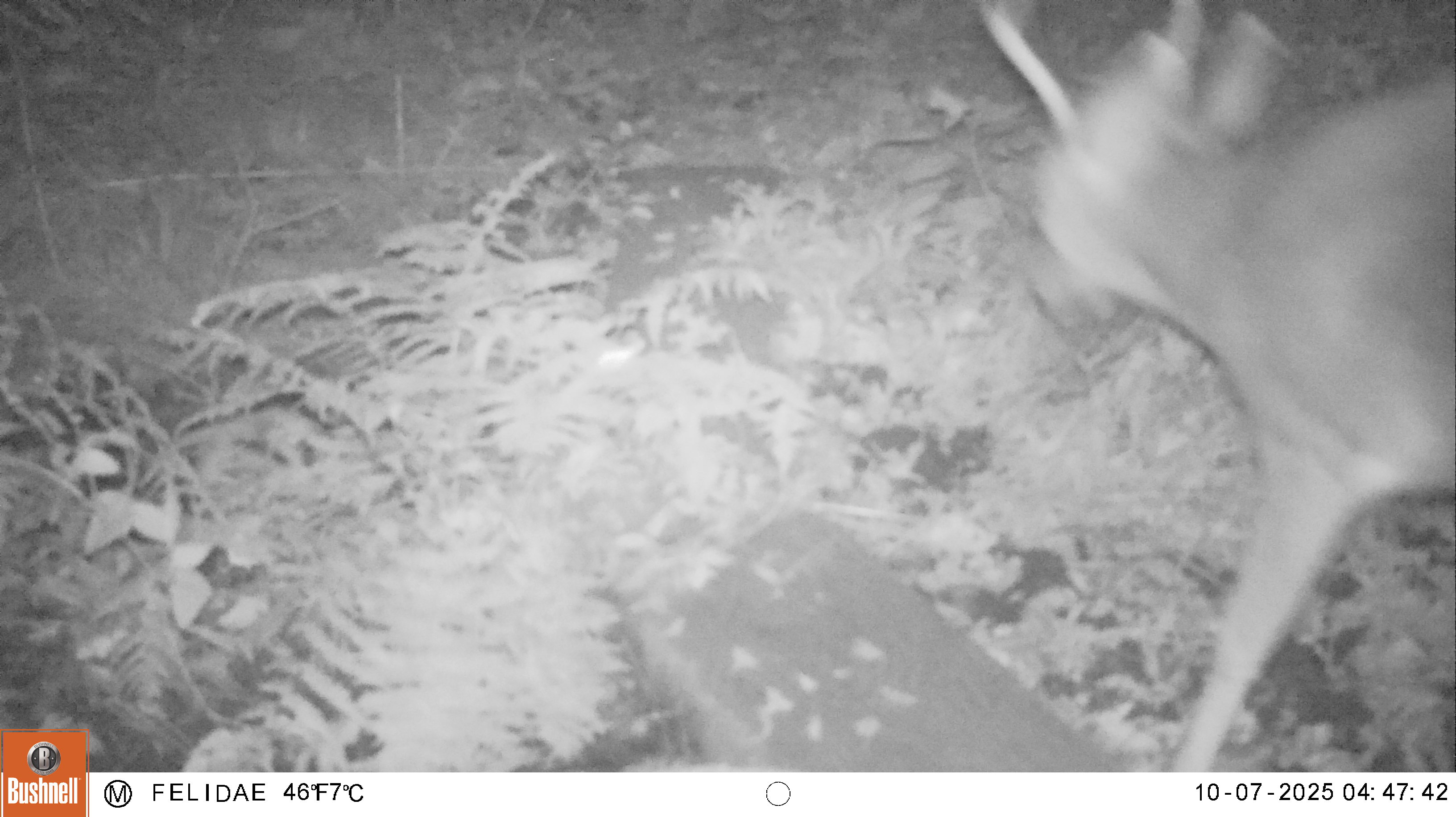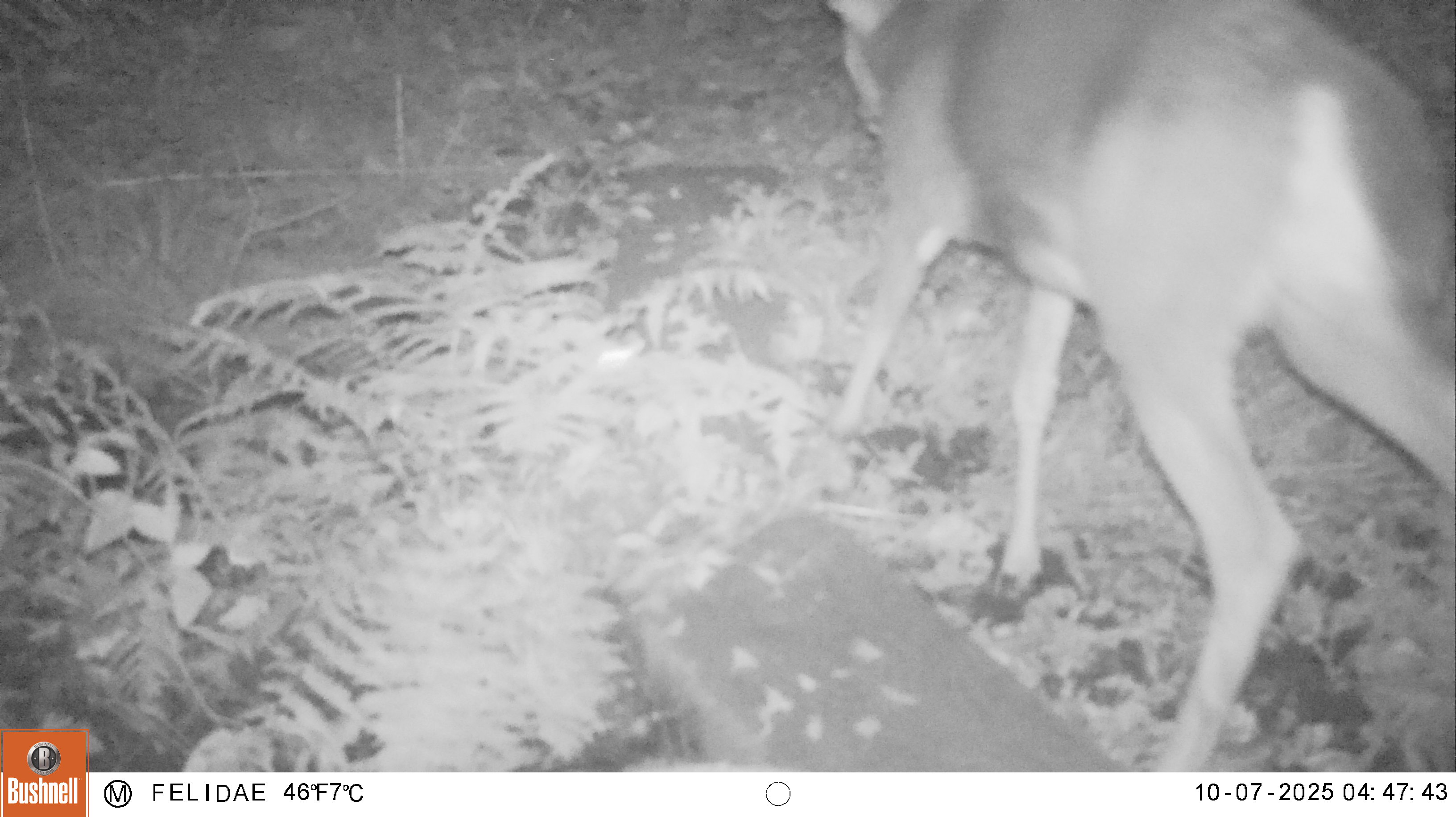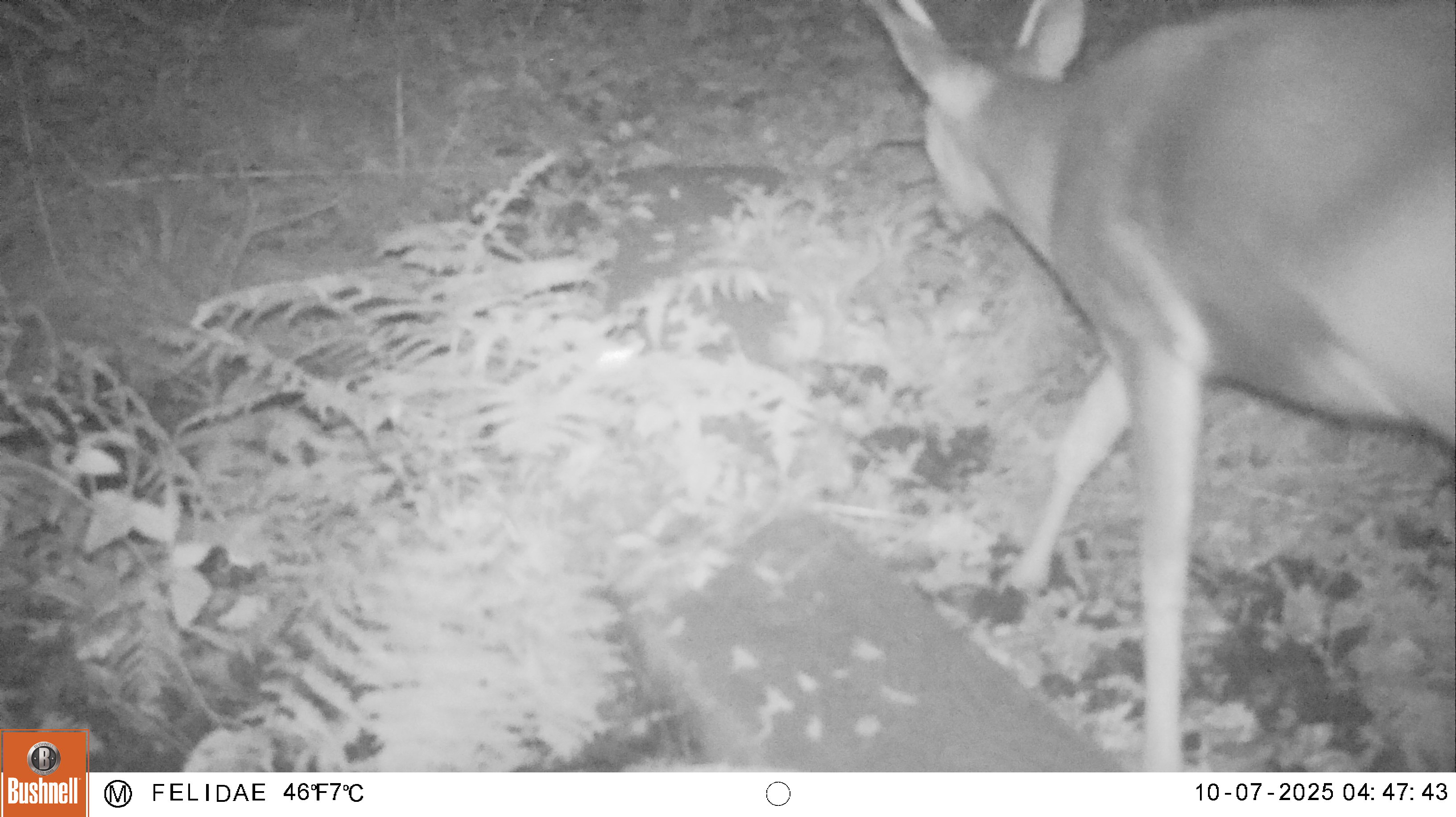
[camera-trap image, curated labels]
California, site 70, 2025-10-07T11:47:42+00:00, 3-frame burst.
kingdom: Animalia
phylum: Chordata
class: Mammalia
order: Artiodactyla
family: Cervidae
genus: Odocoileus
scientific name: Odocoileus hemionus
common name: mule deer